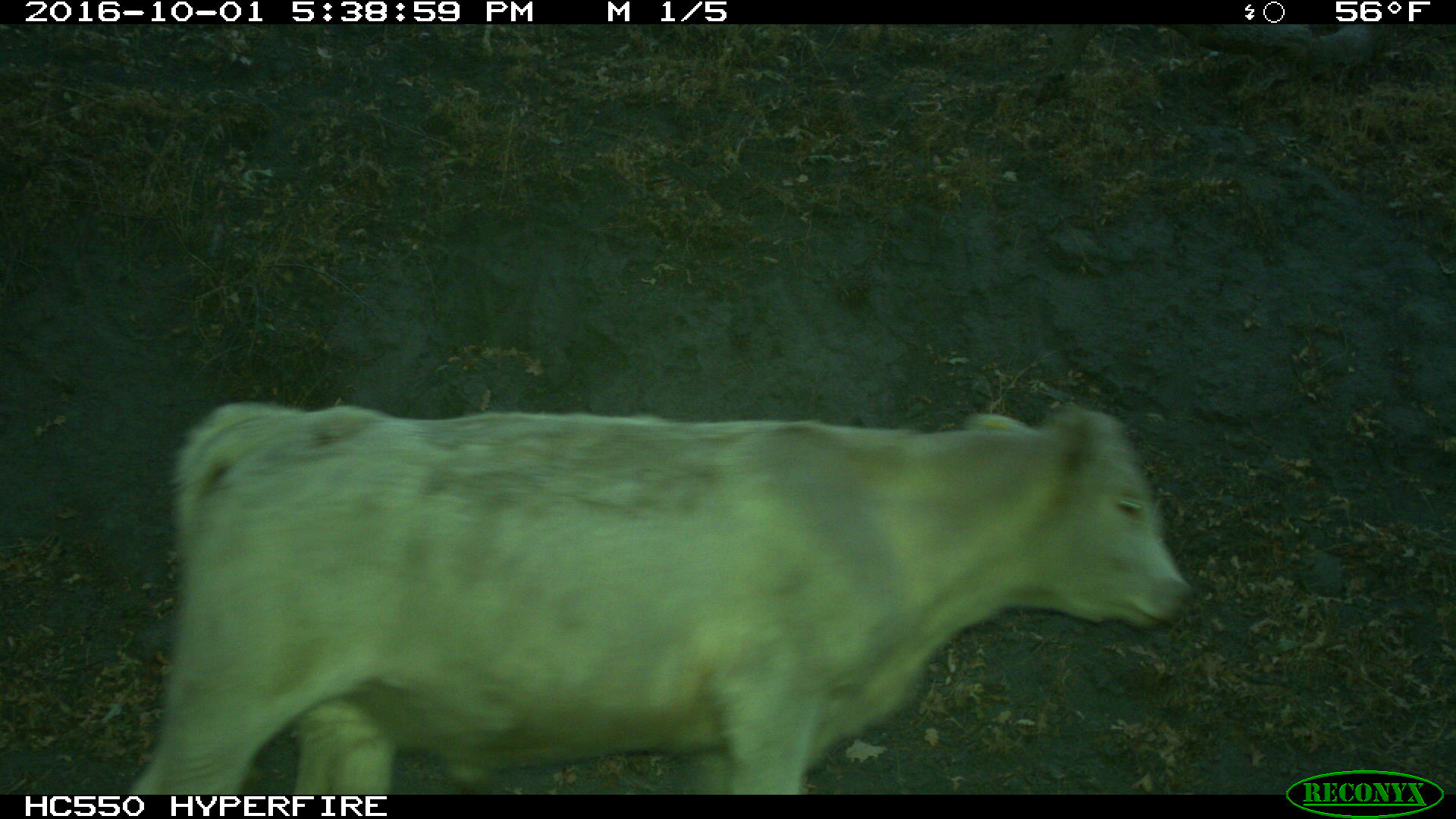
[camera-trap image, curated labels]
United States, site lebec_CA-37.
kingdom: Animalia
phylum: Chordata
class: Mammalia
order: Artiodactyla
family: Bovidae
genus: Bos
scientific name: Bos taurus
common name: domestic cow